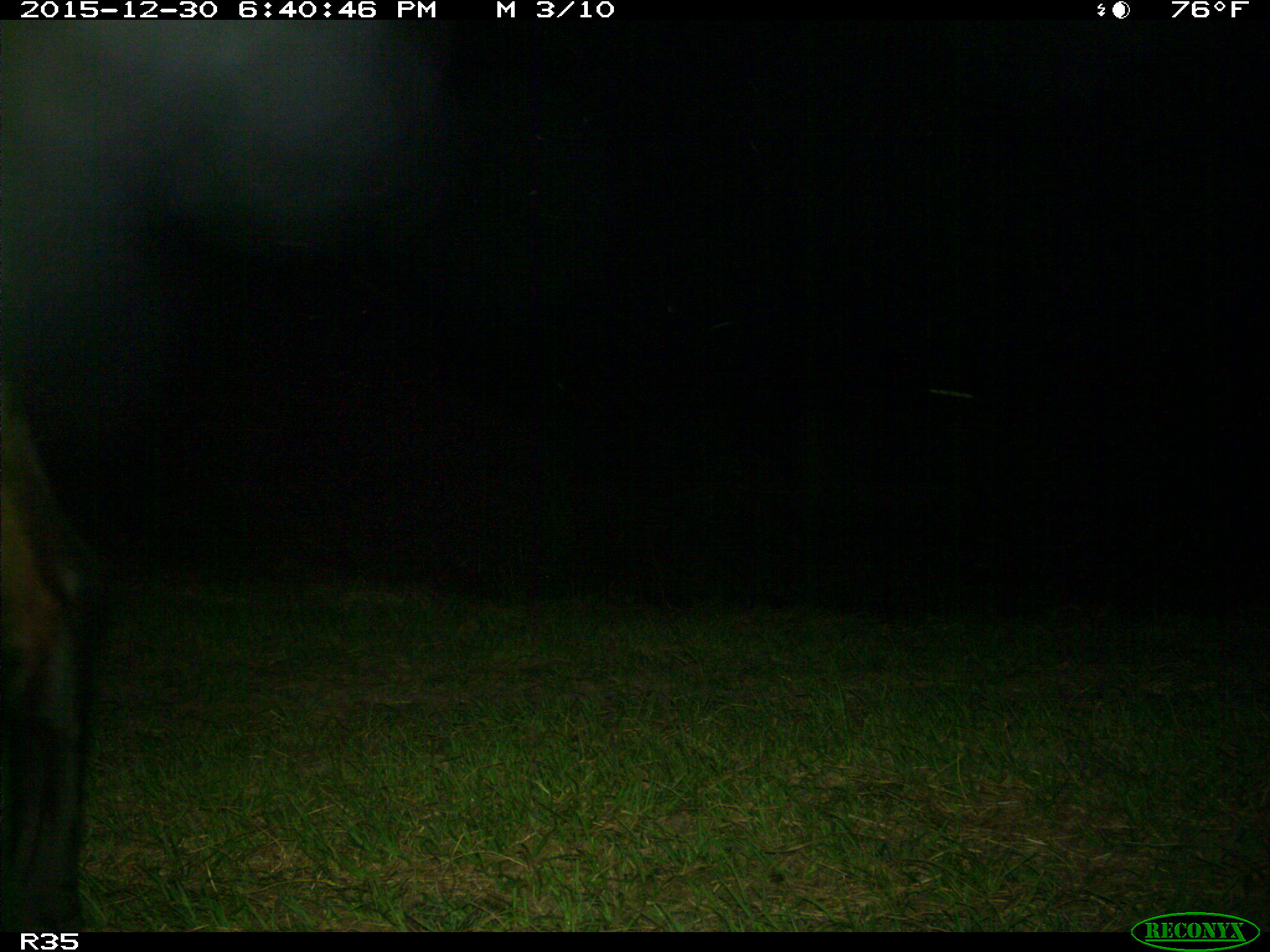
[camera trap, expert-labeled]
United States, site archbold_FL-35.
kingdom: Animalia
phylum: Chordata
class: Mammalia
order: Artiodactyla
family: Bovidae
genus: Bos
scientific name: Bos taurus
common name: domestic cow